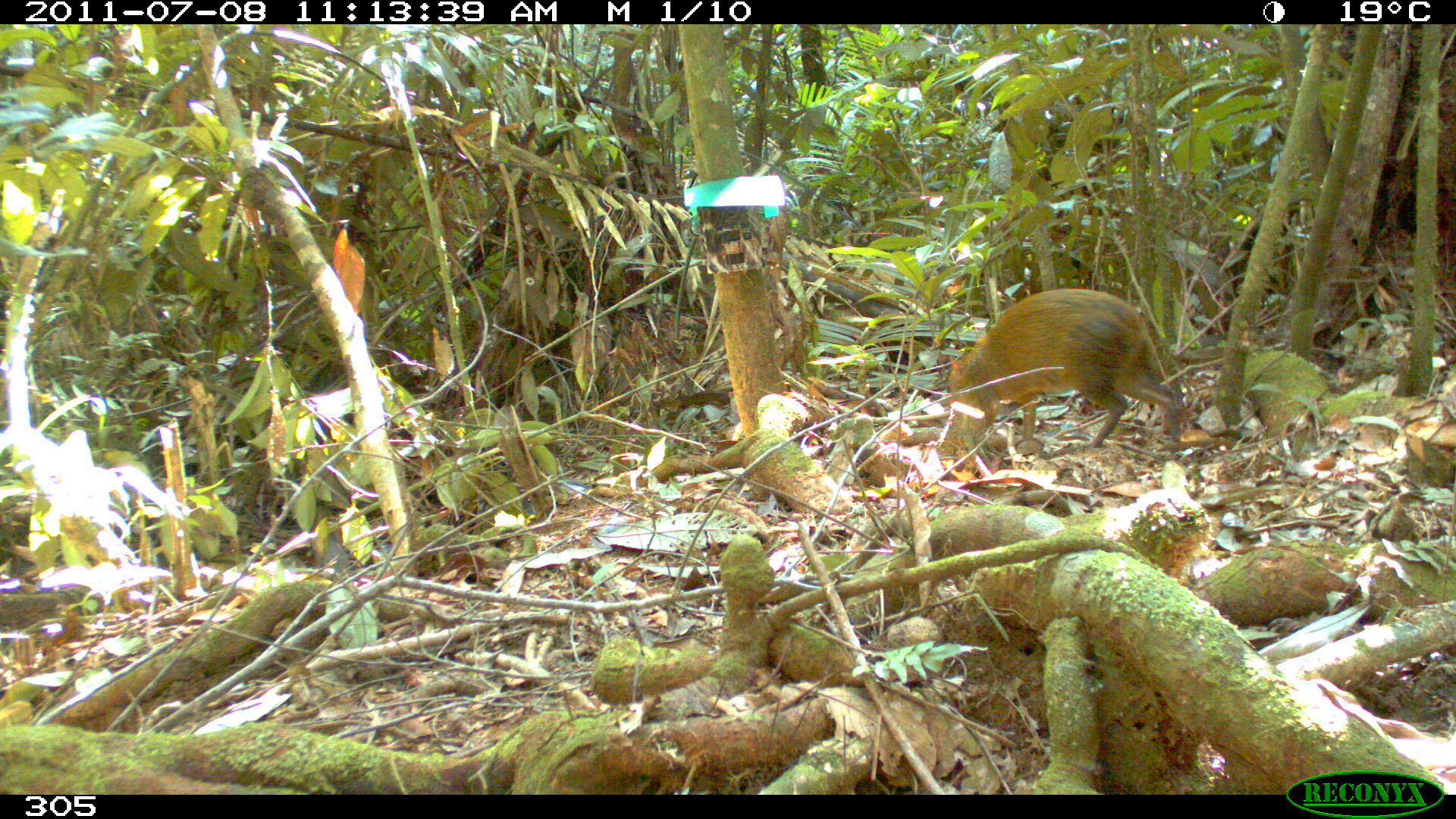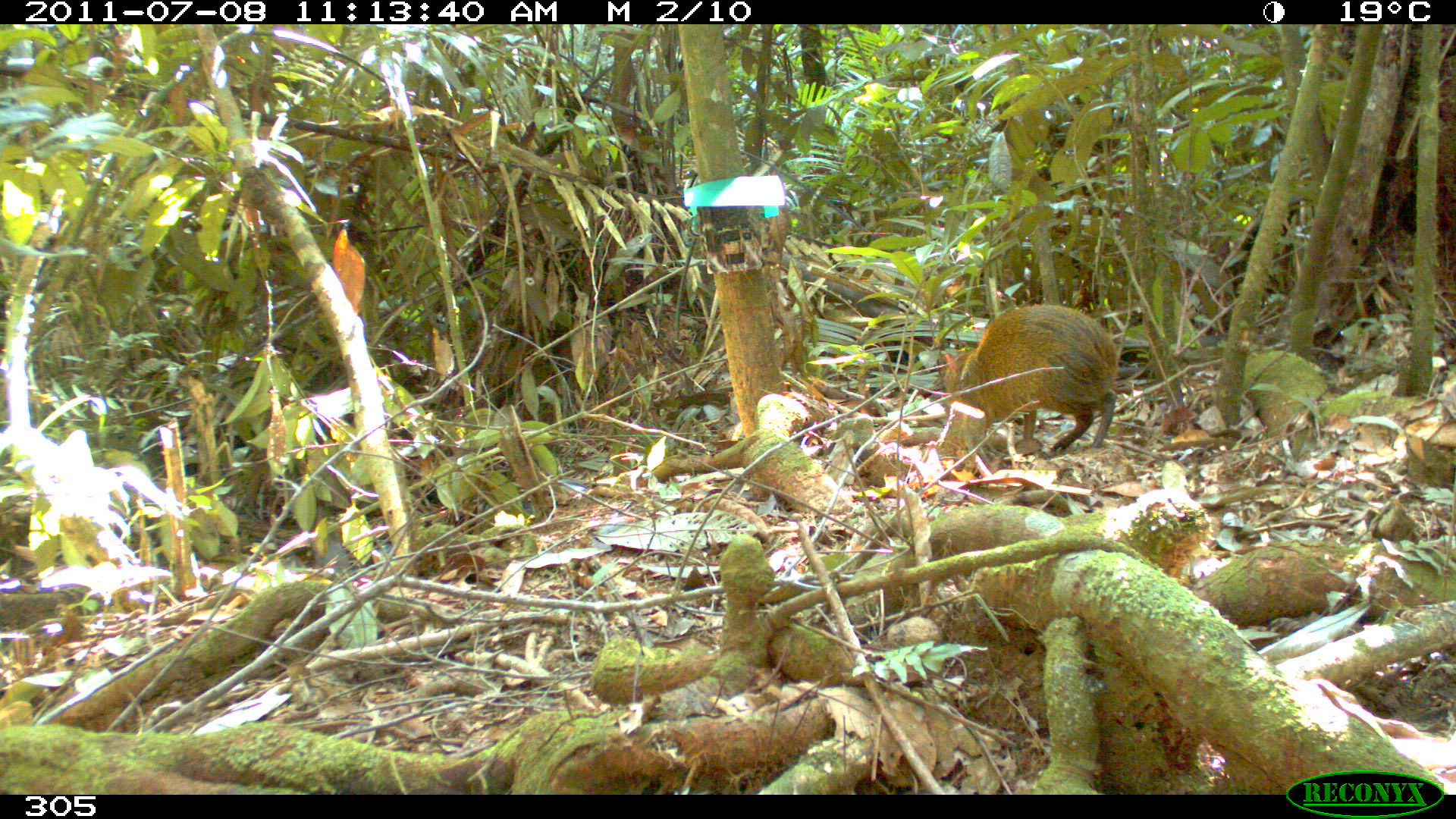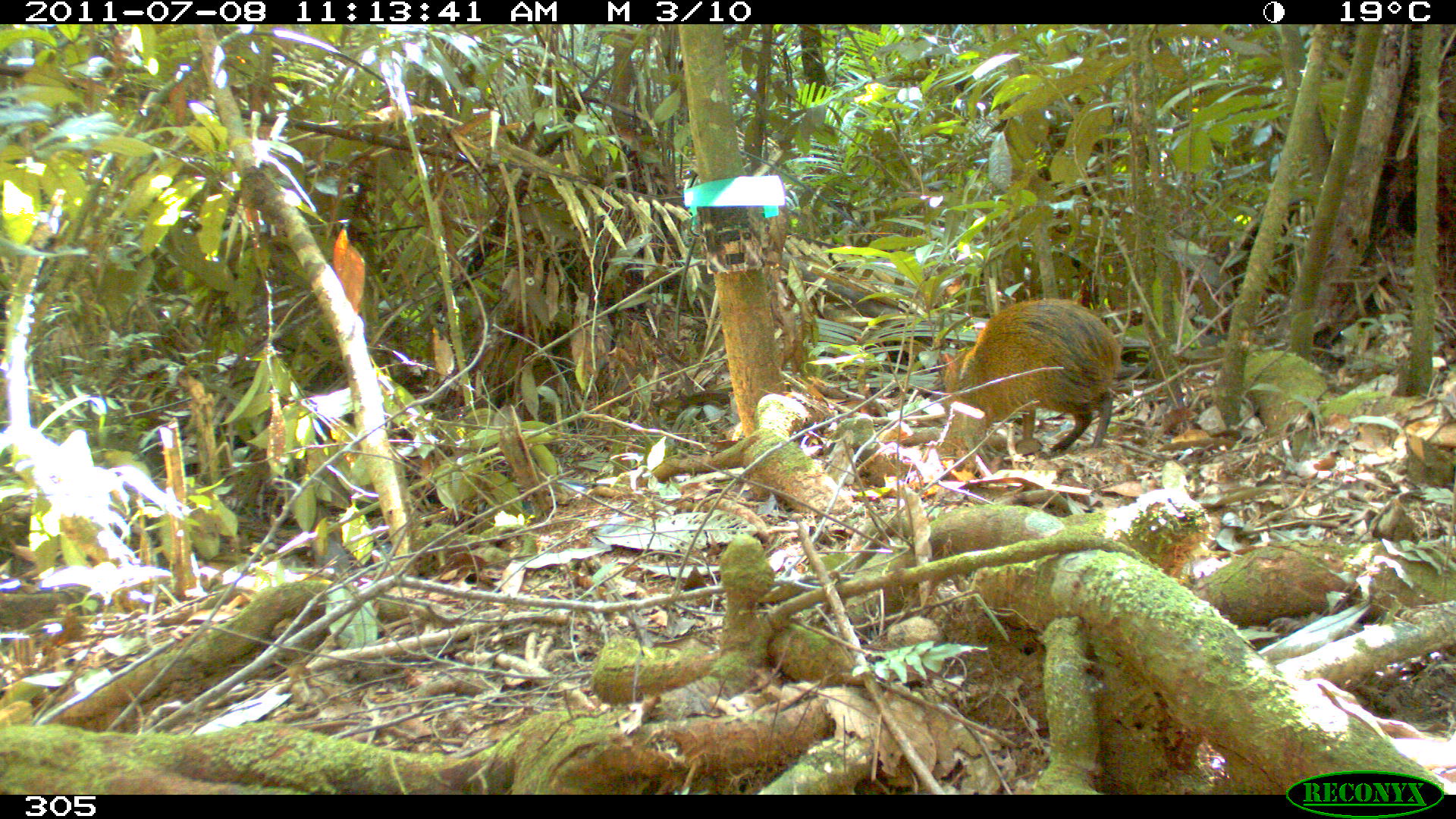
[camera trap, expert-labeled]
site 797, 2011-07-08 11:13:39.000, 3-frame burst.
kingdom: Animalia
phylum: Chordata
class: Mammalia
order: Rodentia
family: Dasyproctidae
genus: Dasyprocta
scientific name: Dasyprocta punctata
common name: central american agouti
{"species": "Dasyprocta punctata (central american agouti)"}